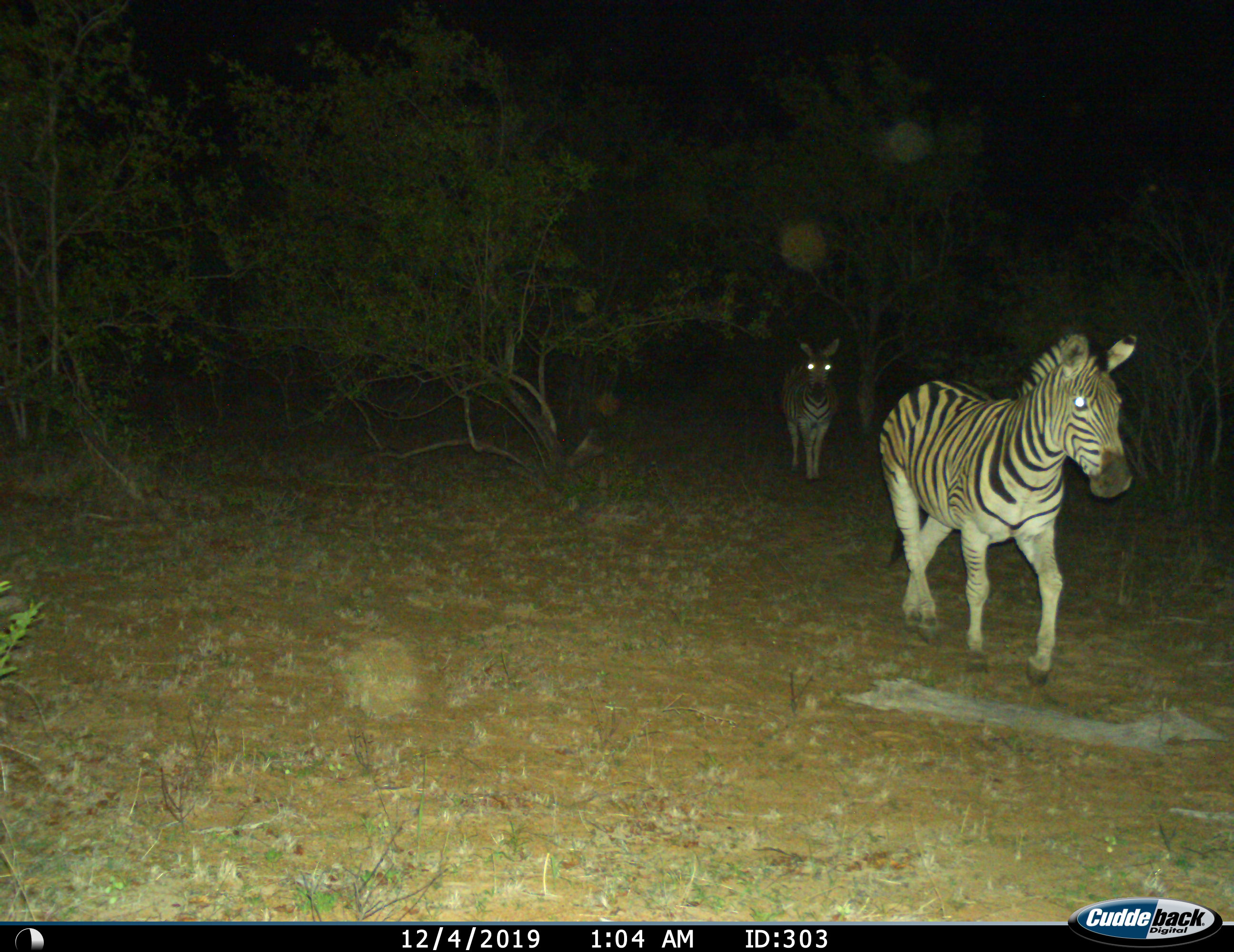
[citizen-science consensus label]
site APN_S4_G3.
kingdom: Animalia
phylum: Chordata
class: Mammalia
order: Perissodactyla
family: Equidae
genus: Equus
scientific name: Equus quagga burchellii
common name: burchell's zebra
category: zebraburchells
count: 2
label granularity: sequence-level